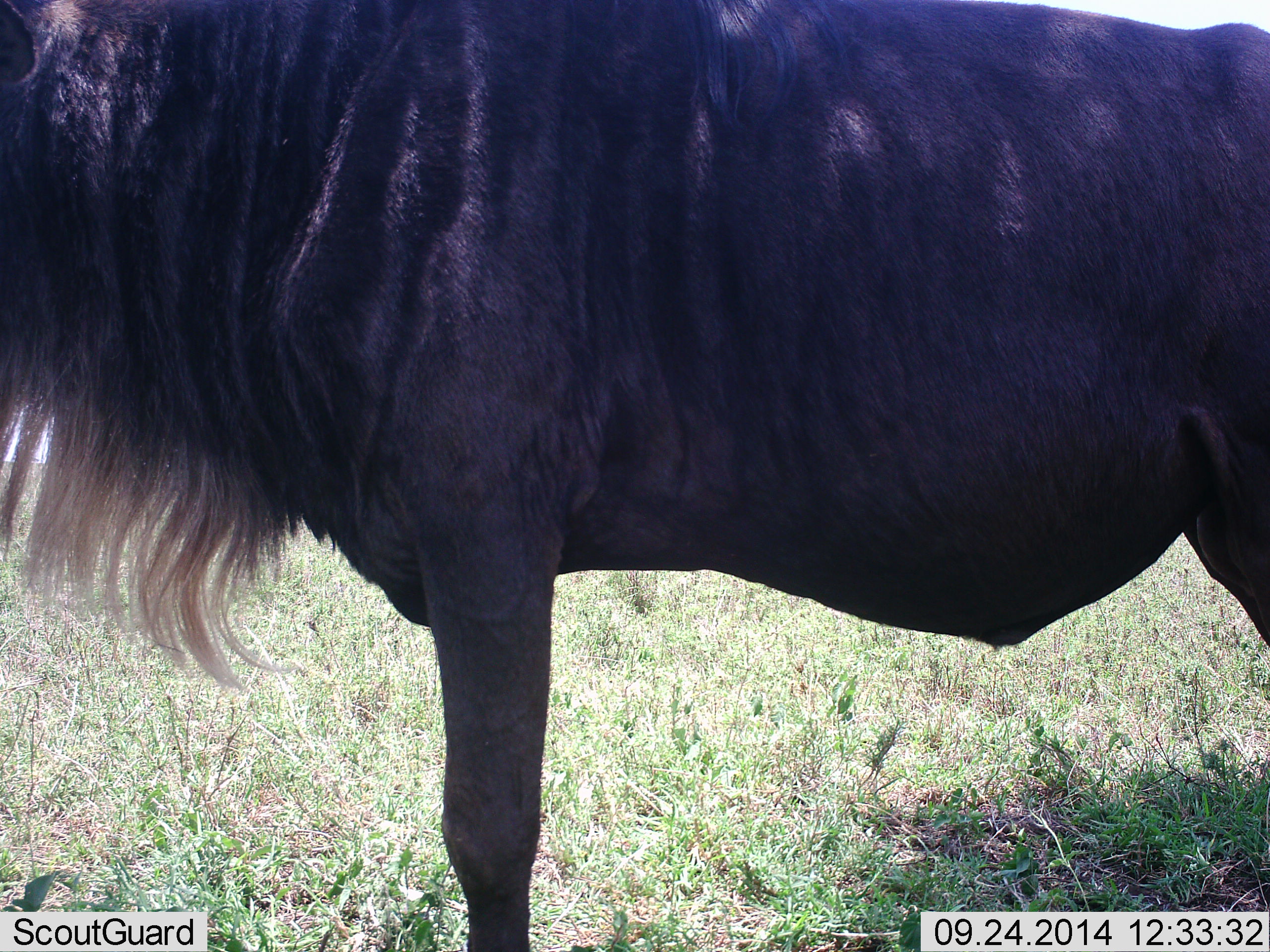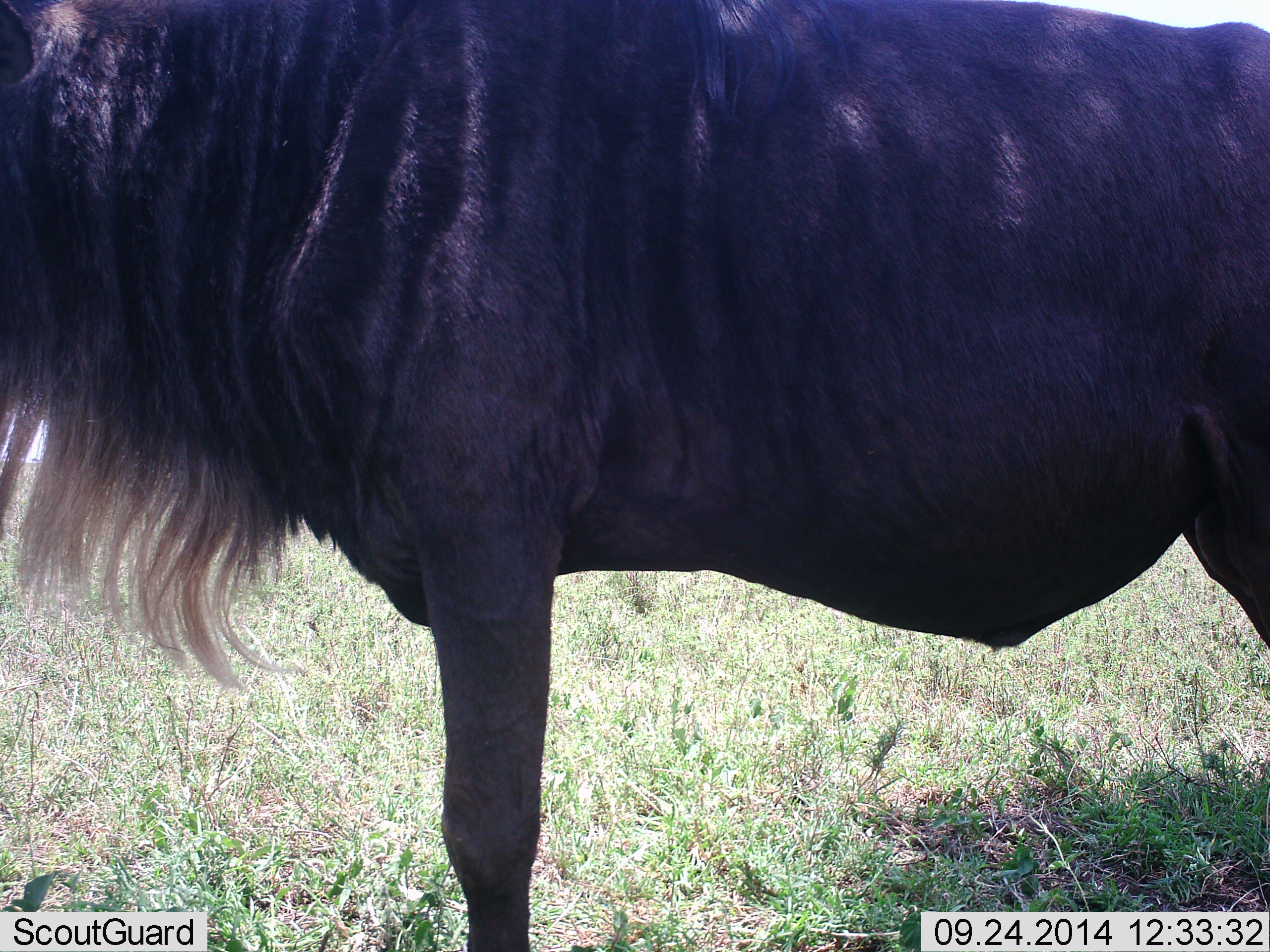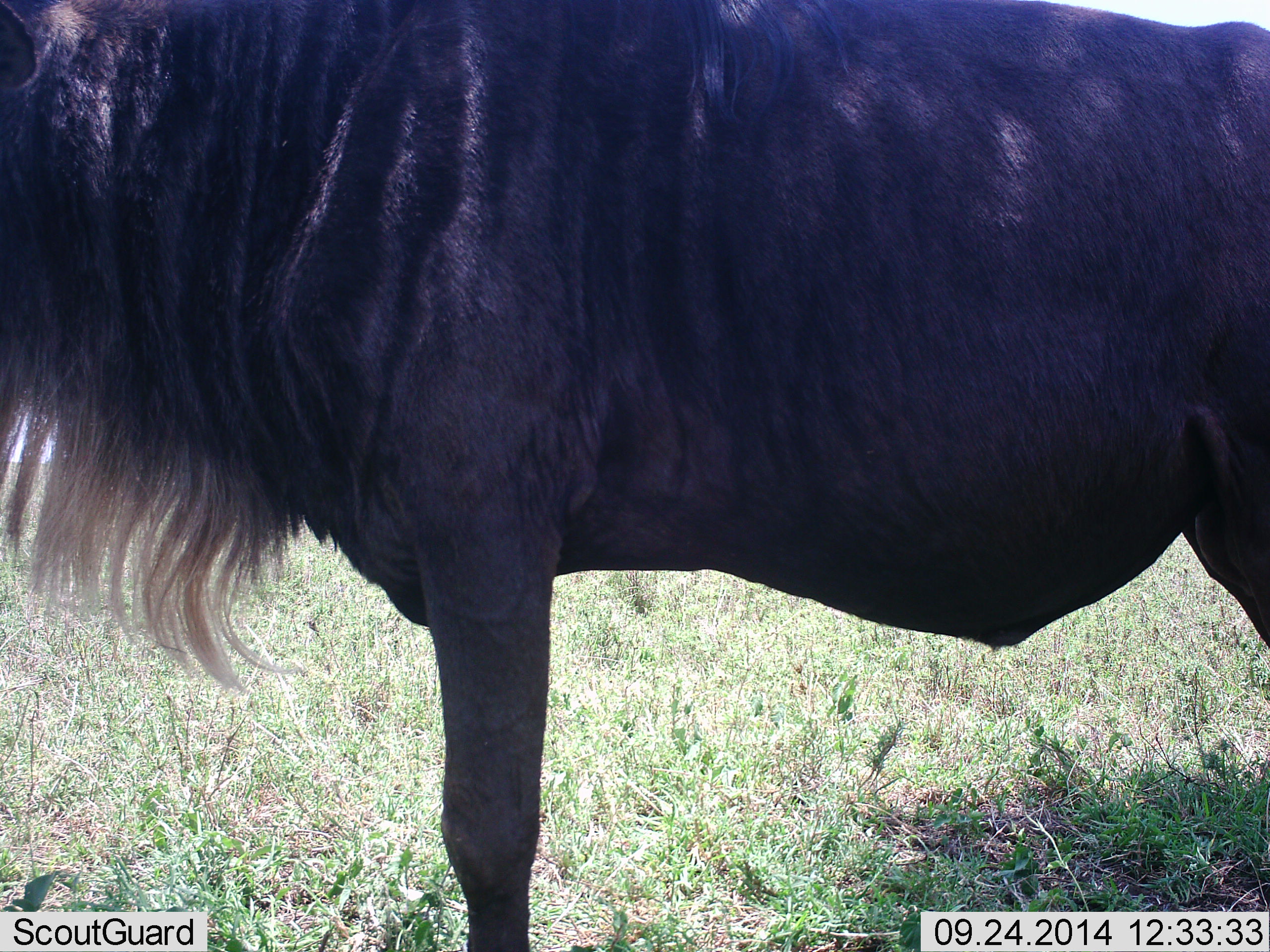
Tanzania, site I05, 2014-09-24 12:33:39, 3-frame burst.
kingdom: Animalia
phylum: Chordata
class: Mammalia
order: Artiodactyla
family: Bovidae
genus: Connochaetes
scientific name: Connochaetes taurinus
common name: blue wildebeest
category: wildebeest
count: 1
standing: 100%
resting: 0%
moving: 0%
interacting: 0%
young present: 0%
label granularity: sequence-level